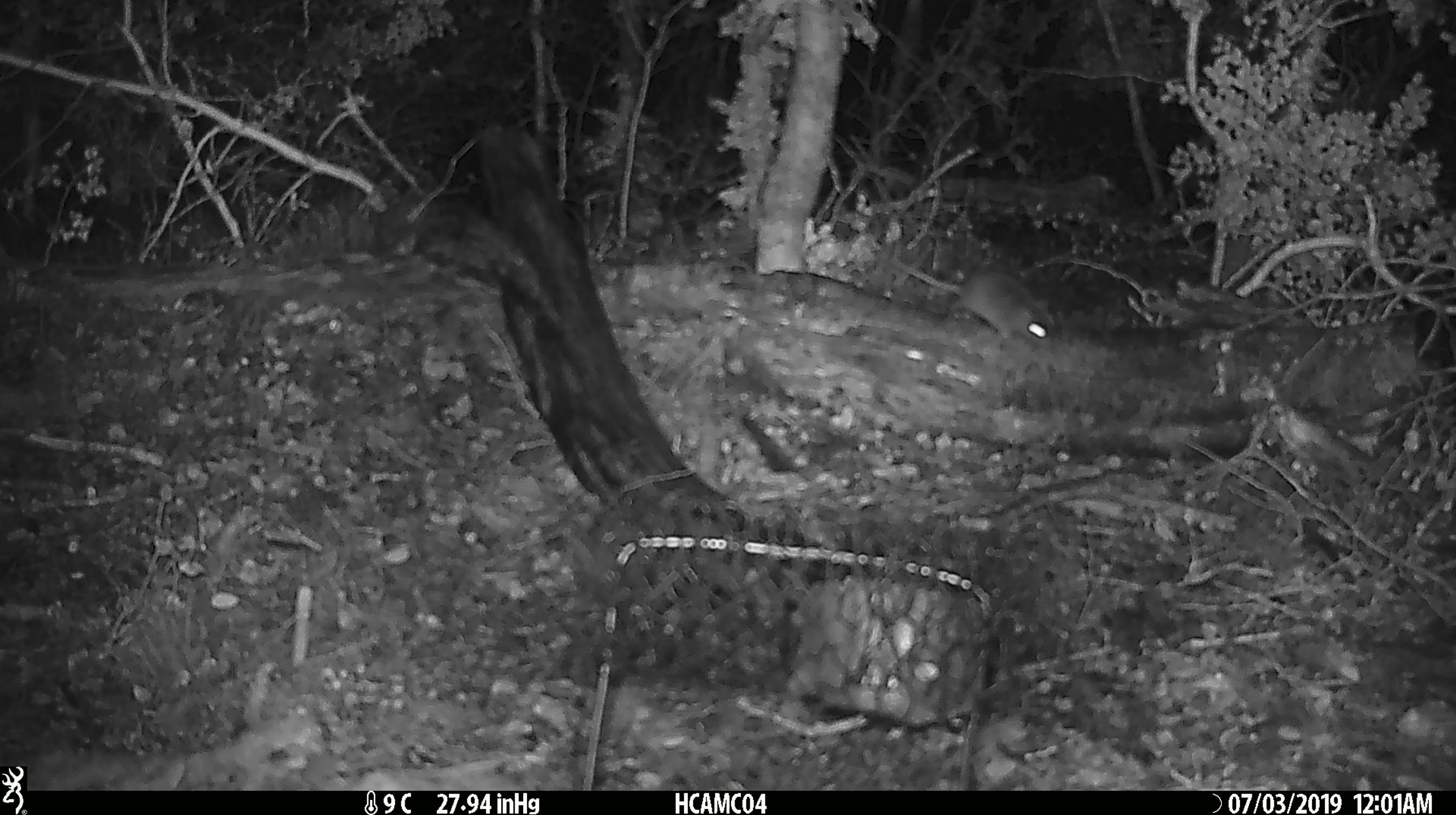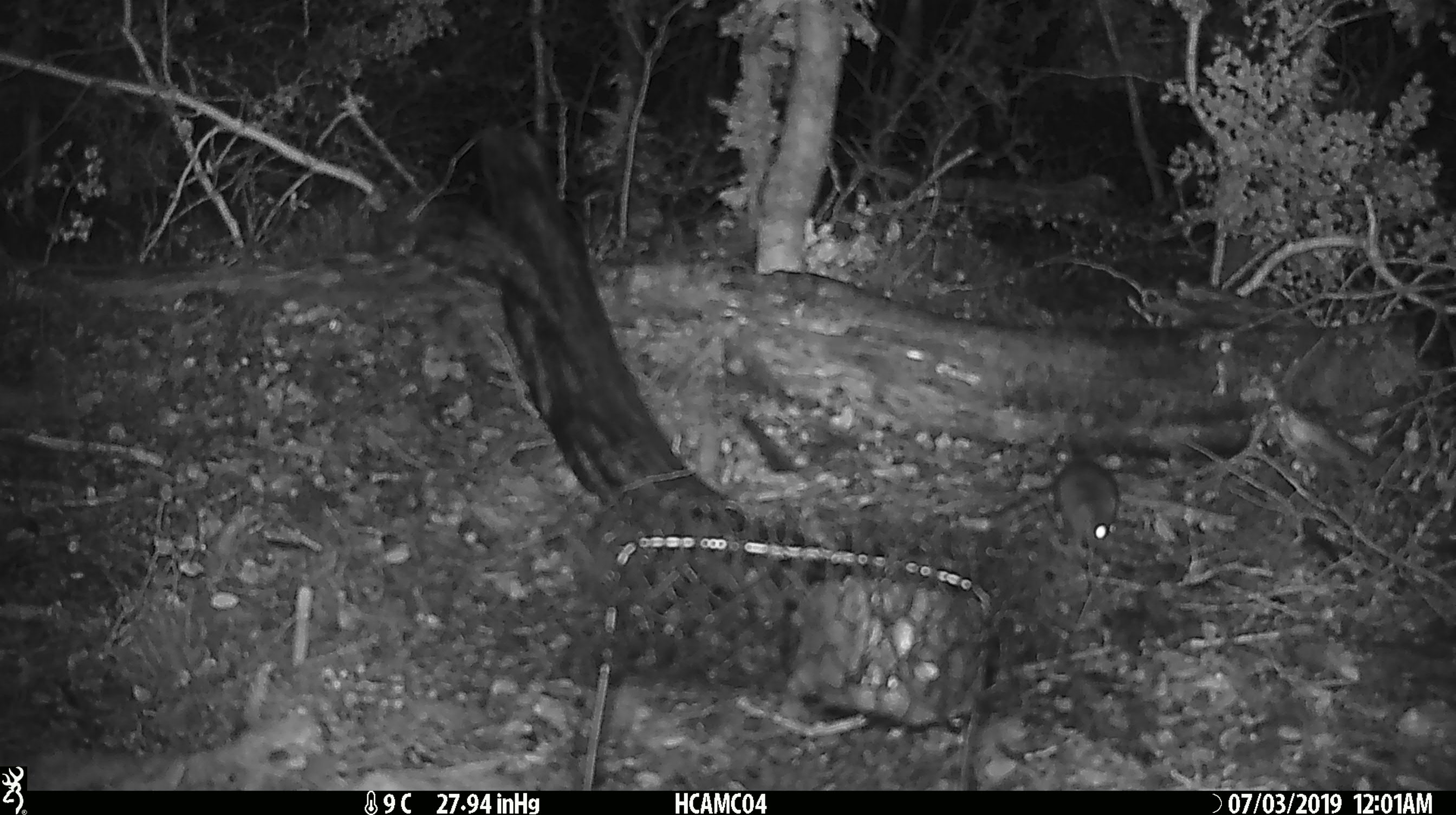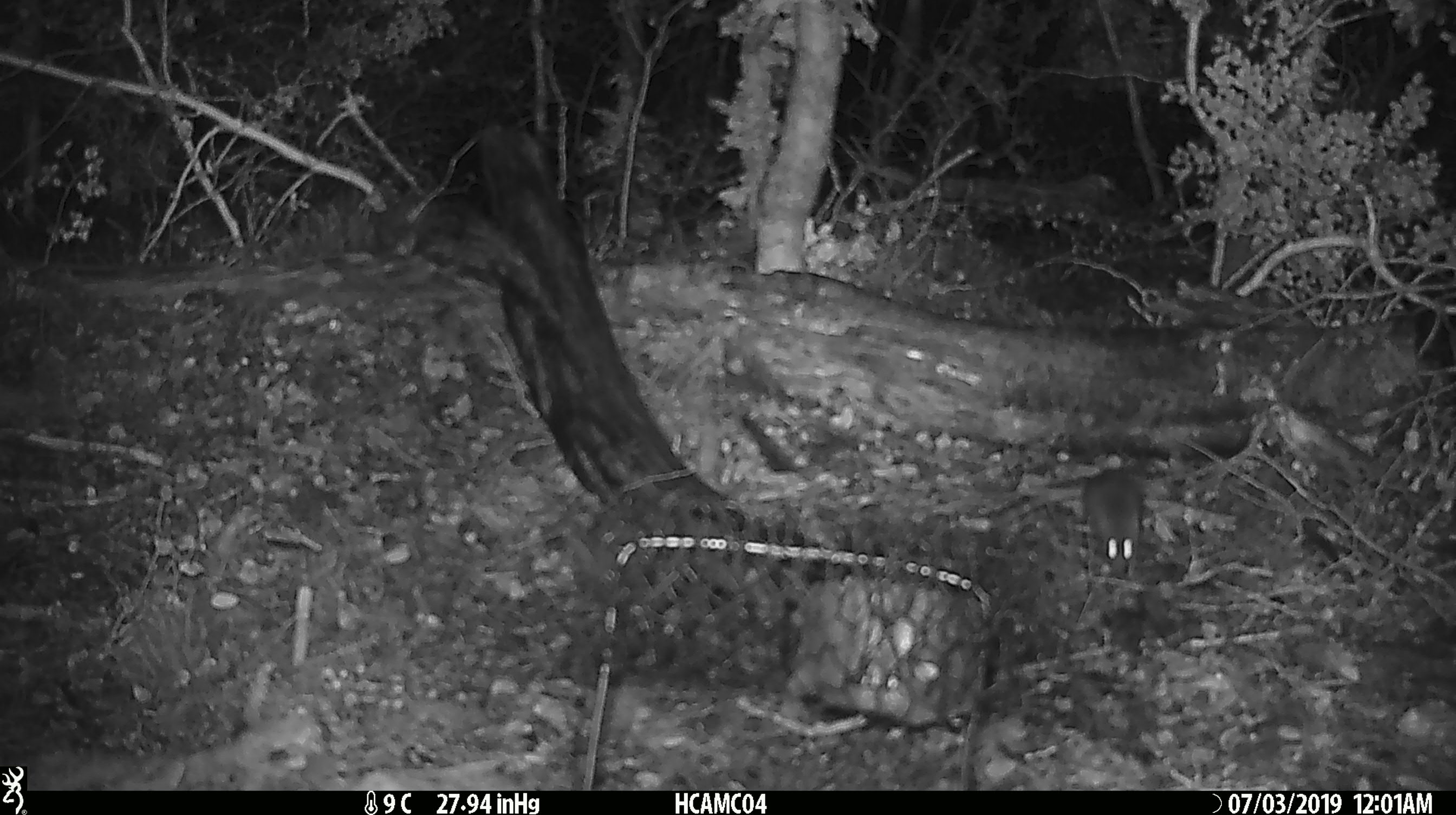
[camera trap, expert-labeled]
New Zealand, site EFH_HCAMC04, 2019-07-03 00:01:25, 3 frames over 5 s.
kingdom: Animalia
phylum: Chordata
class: Mammalia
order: Rodentia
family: Muridae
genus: Mus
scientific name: Mus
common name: mouse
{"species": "mouse (Mus)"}